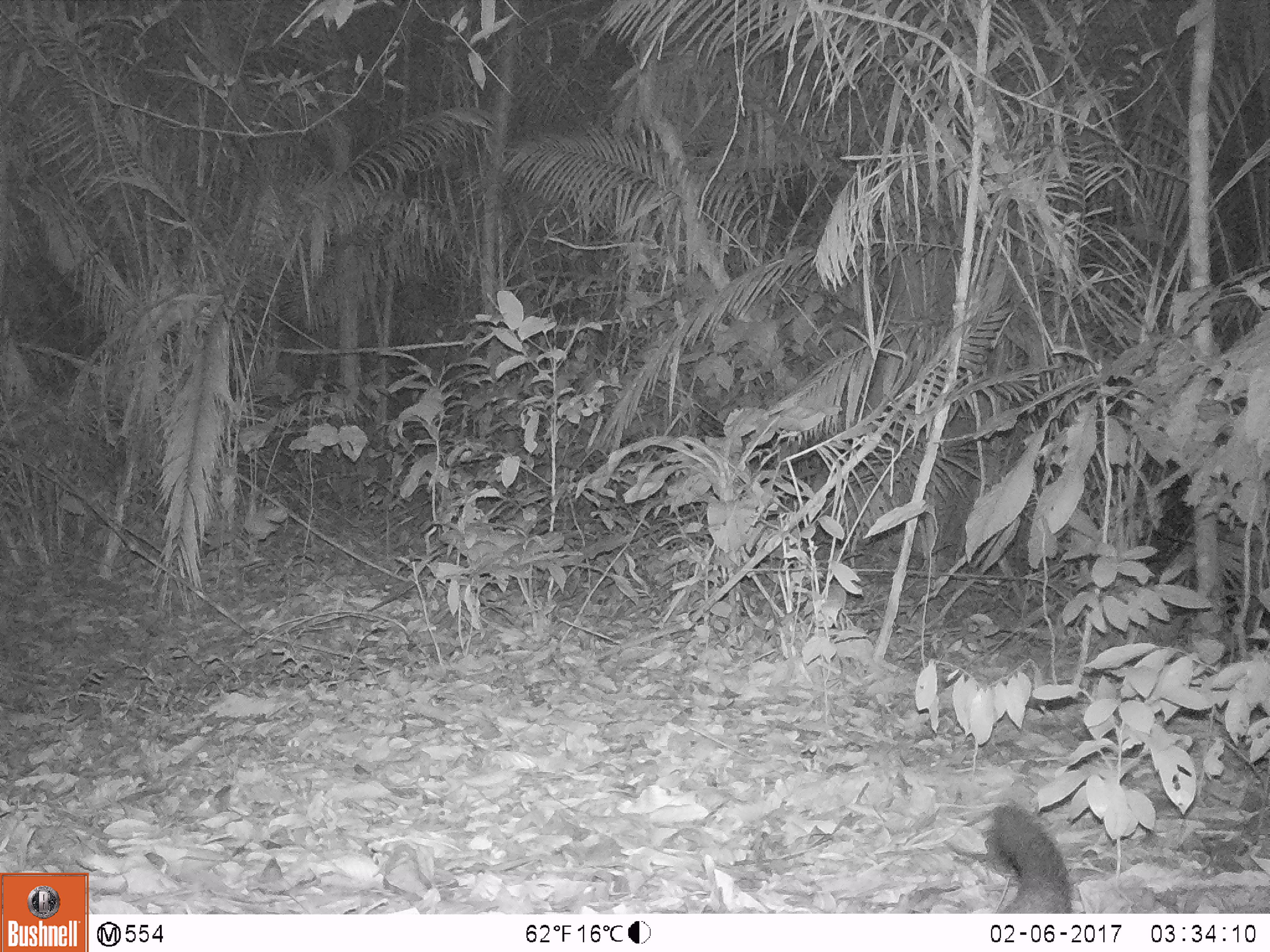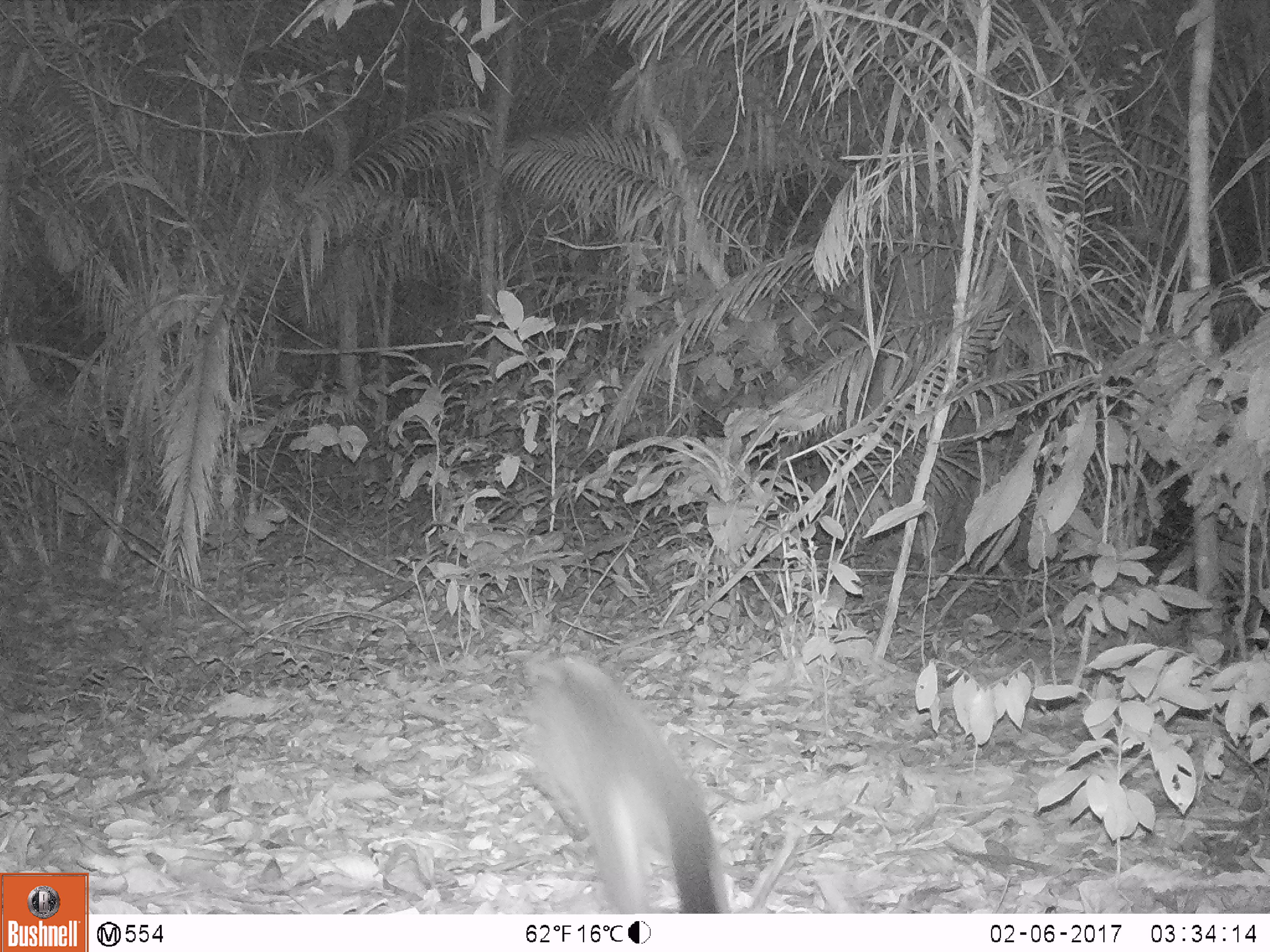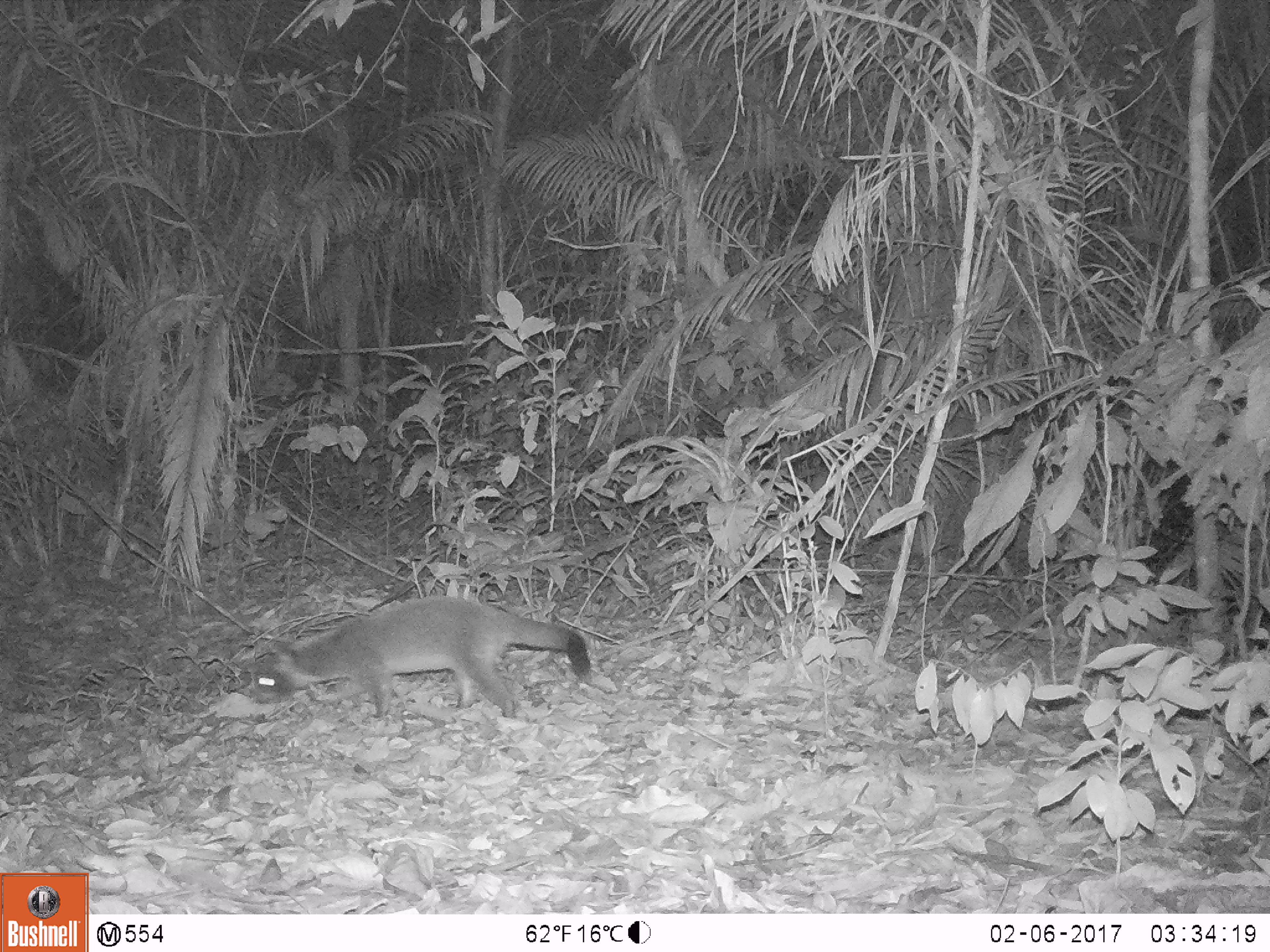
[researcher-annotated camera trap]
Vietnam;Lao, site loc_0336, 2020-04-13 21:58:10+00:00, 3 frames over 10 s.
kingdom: Animalia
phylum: Chordata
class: Mammalia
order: Carnivora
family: Viverridae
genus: Paguma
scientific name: Paguma larvata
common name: masked palm civet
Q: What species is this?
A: Masked palm civet (Paguma larvata).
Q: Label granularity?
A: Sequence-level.